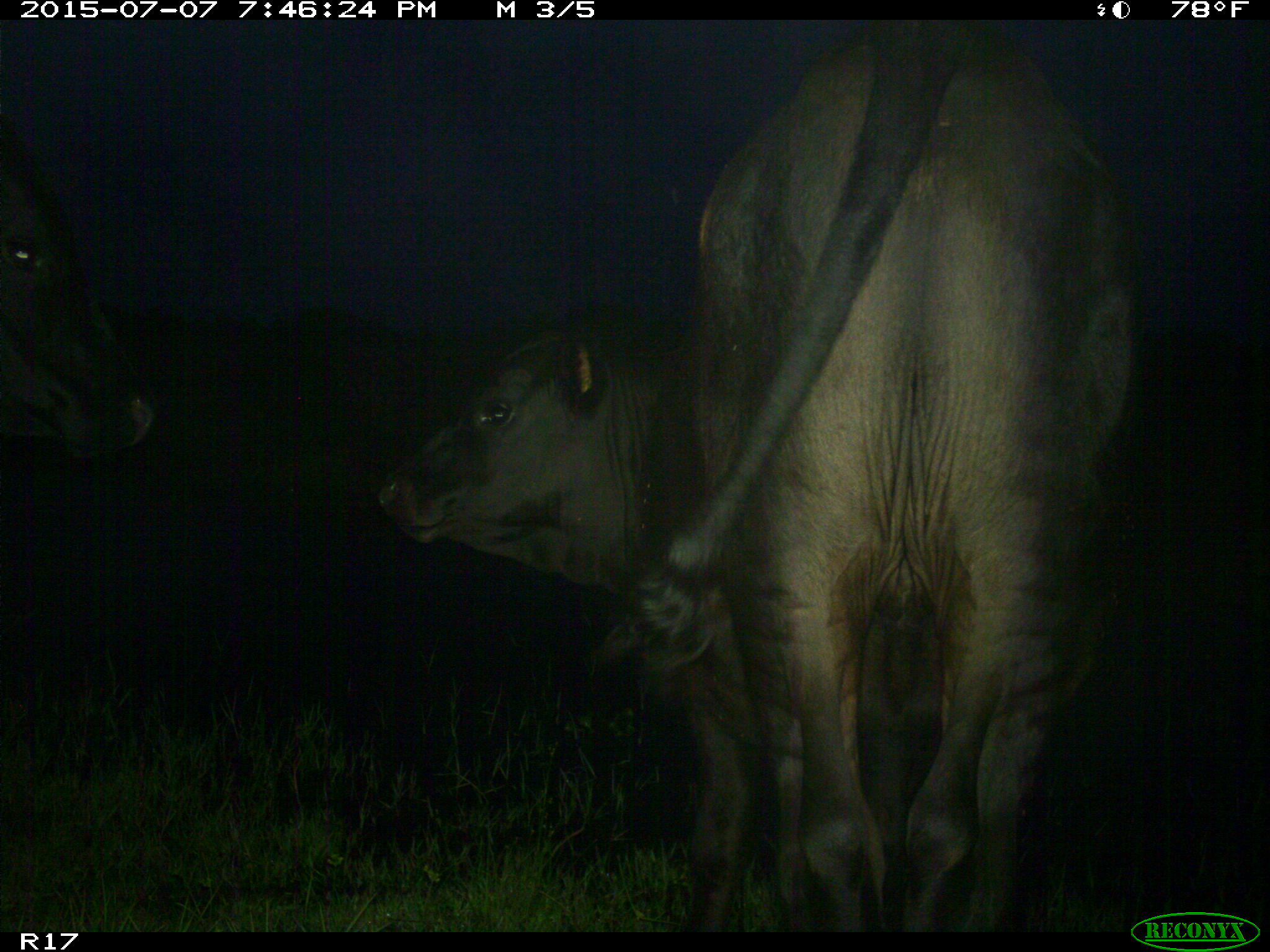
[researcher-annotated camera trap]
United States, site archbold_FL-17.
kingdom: Animalia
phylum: Chordata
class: Mammalia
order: Artiodactyla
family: Bovidae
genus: Bos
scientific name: Bos taurus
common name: domestic cow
Bos taurus (domestic cow).